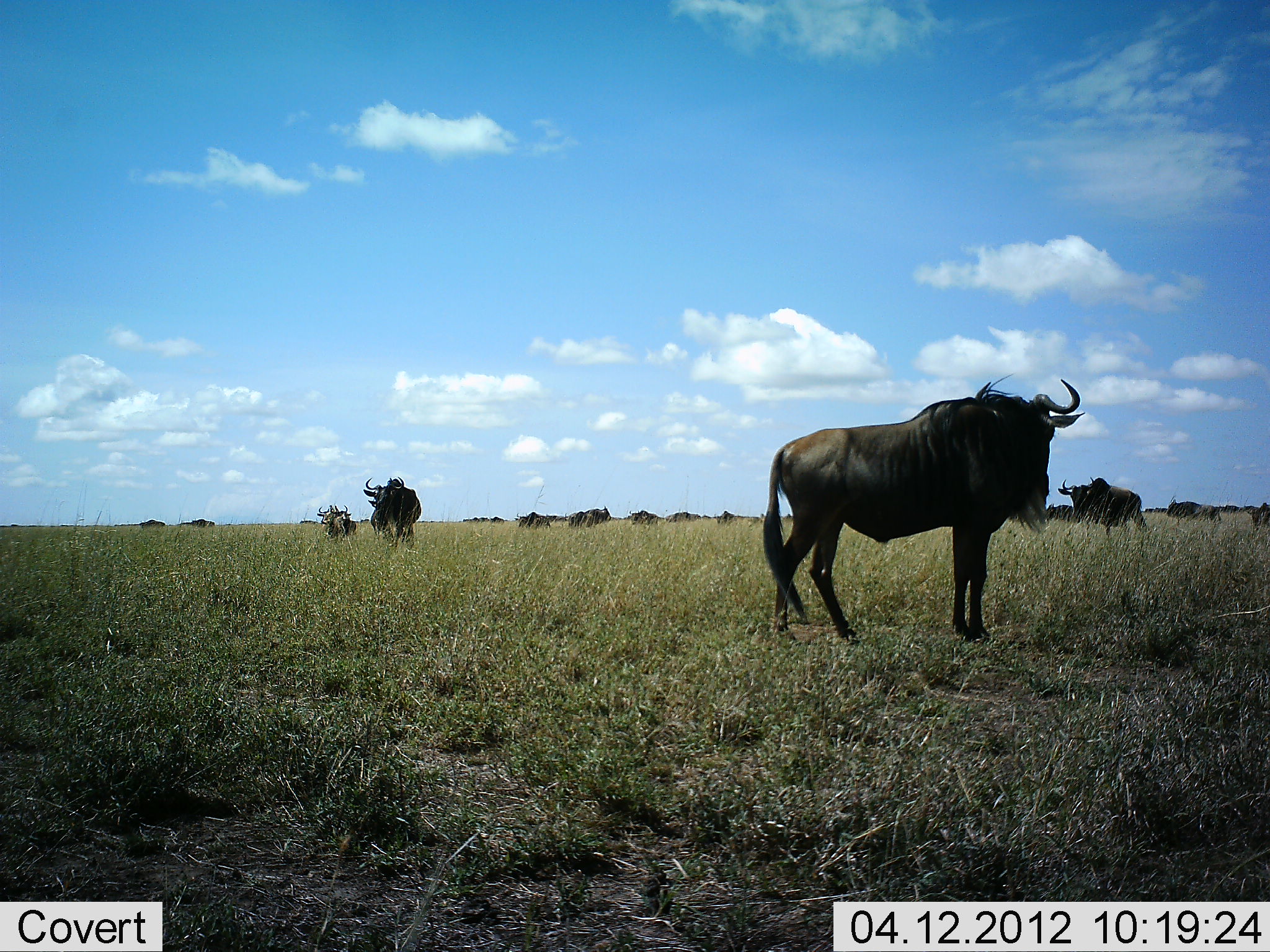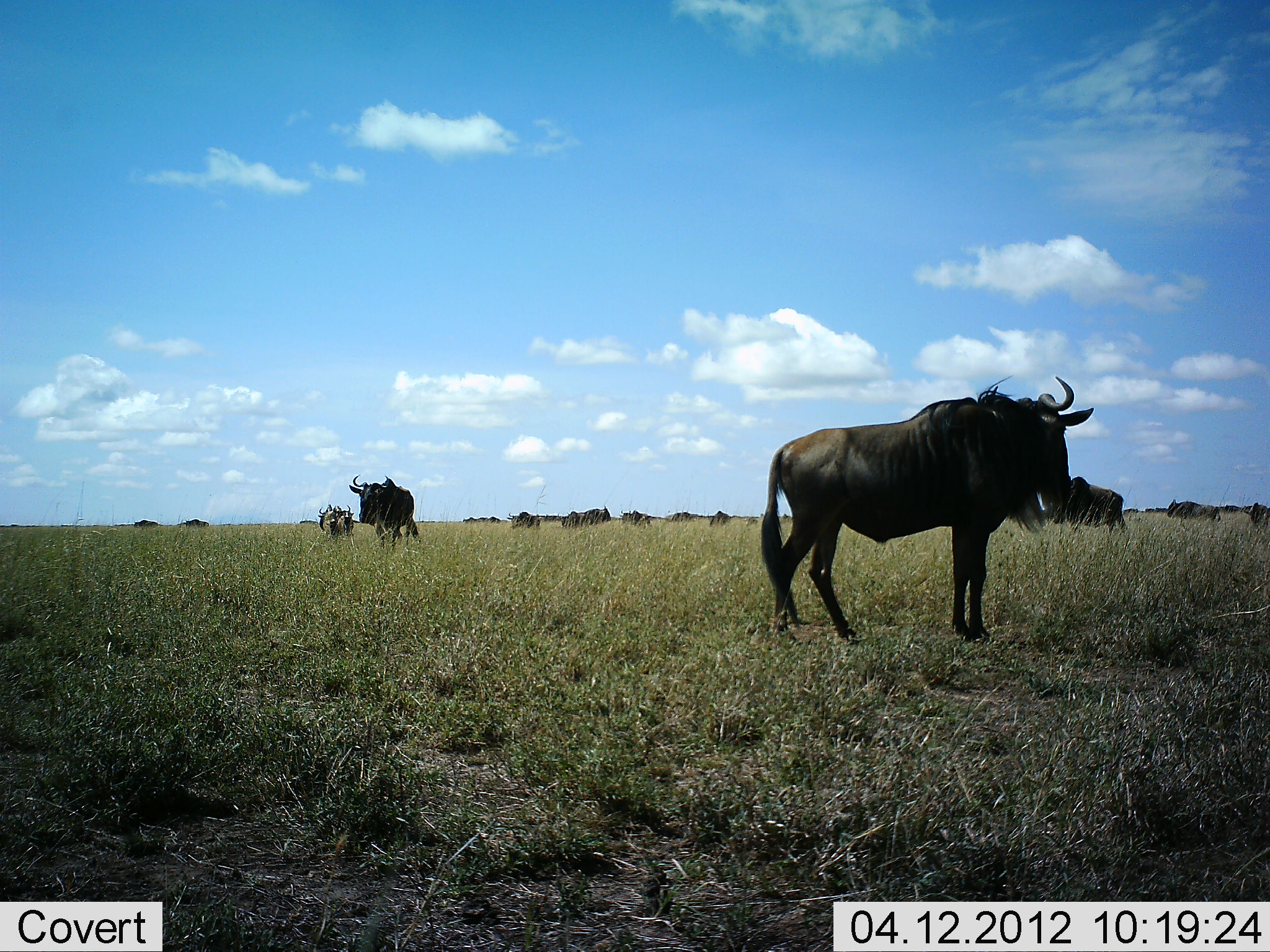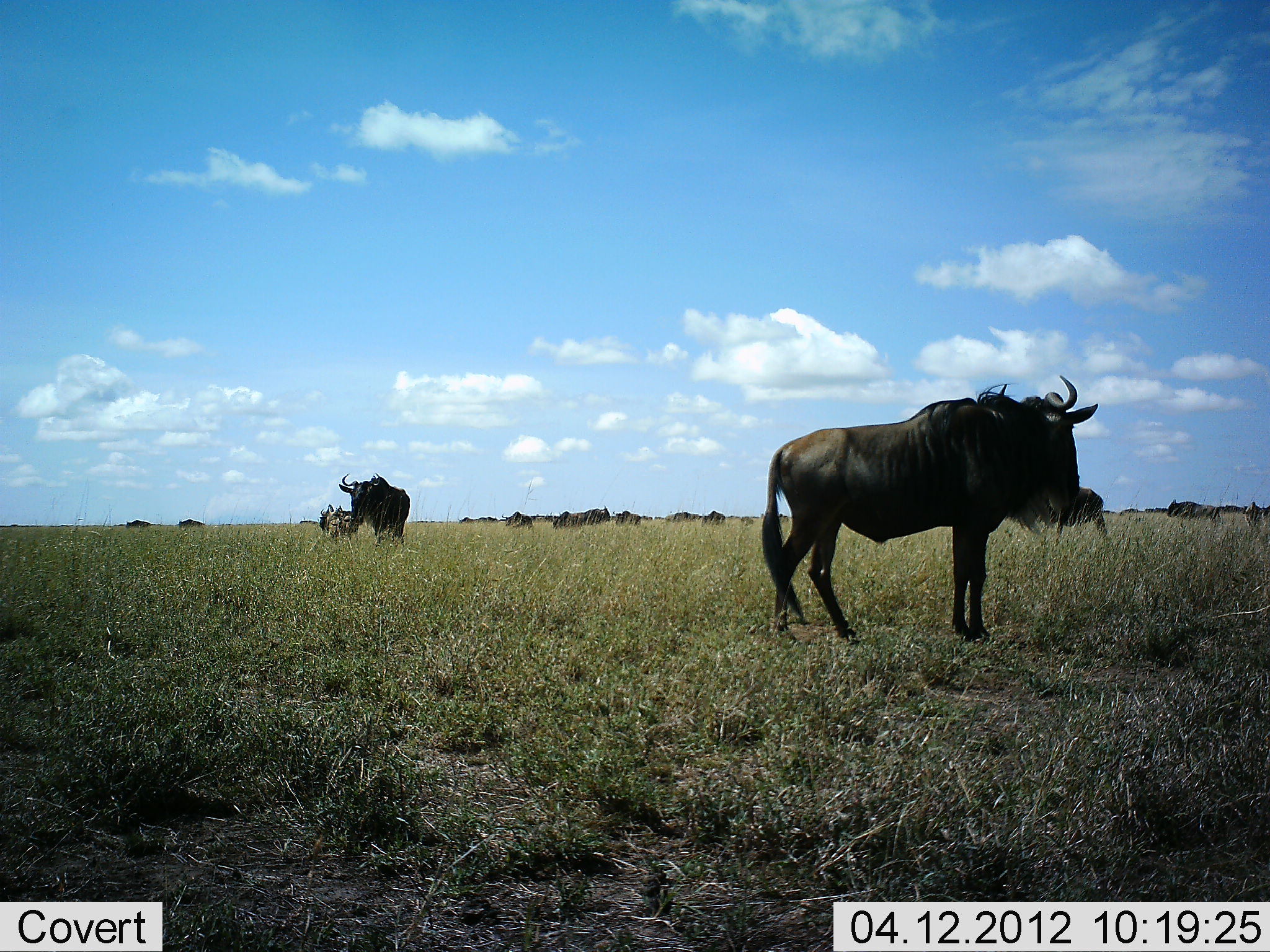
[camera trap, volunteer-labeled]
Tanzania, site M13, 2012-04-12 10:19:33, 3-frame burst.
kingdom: Animalia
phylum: Chordata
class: Mammalia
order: Artiodactyla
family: Bovidae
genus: Connochaetes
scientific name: Connochaetes taurinus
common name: blue wildebeest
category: wildebeest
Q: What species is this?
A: Wildebeest (blue wildebeest) (Connochaetes taurinus).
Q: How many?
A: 11-50.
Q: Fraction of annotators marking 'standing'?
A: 92%.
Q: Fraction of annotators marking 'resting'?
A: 3%.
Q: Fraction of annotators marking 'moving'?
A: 73%.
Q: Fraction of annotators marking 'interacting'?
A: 3%.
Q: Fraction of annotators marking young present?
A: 0%.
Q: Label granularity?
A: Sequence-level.